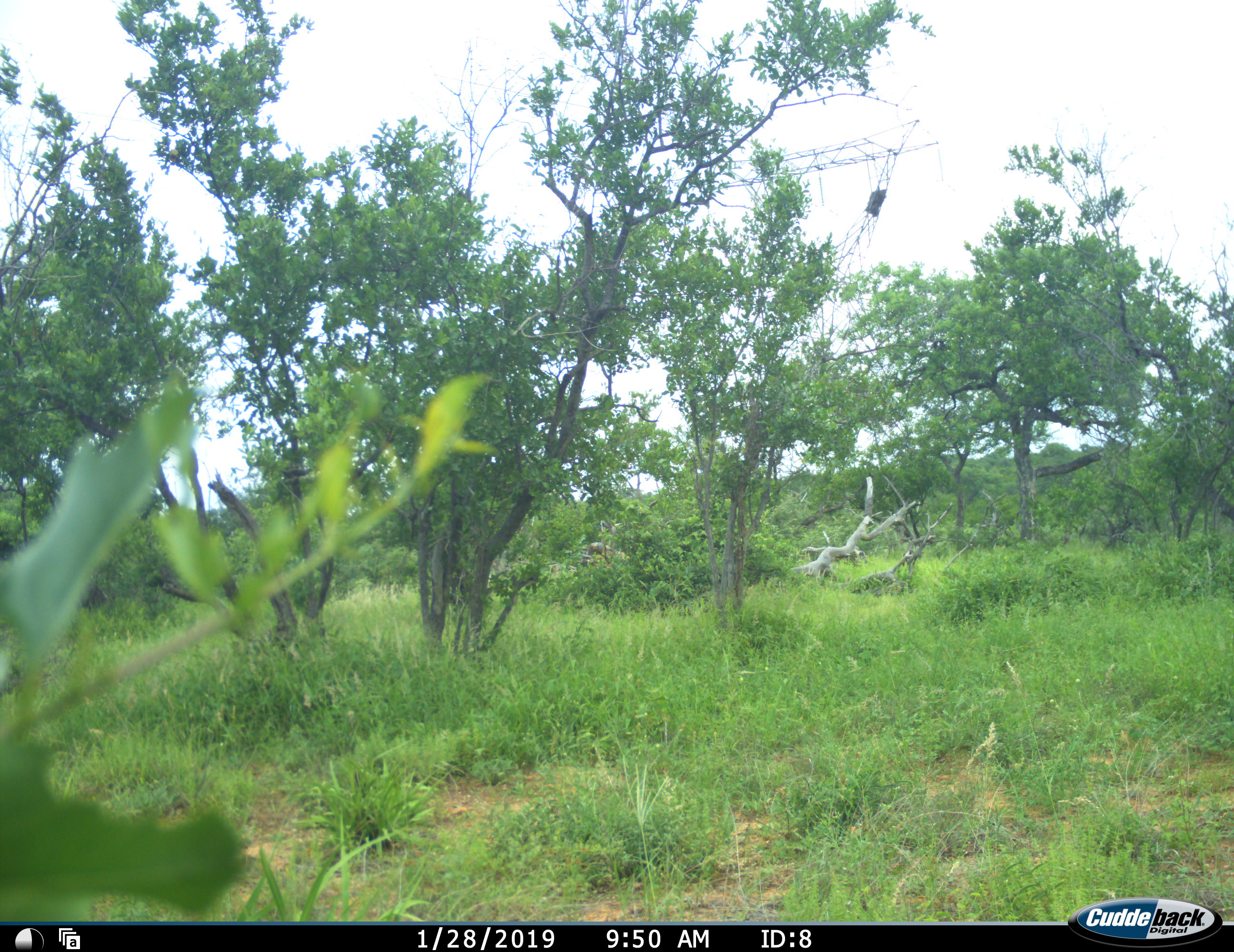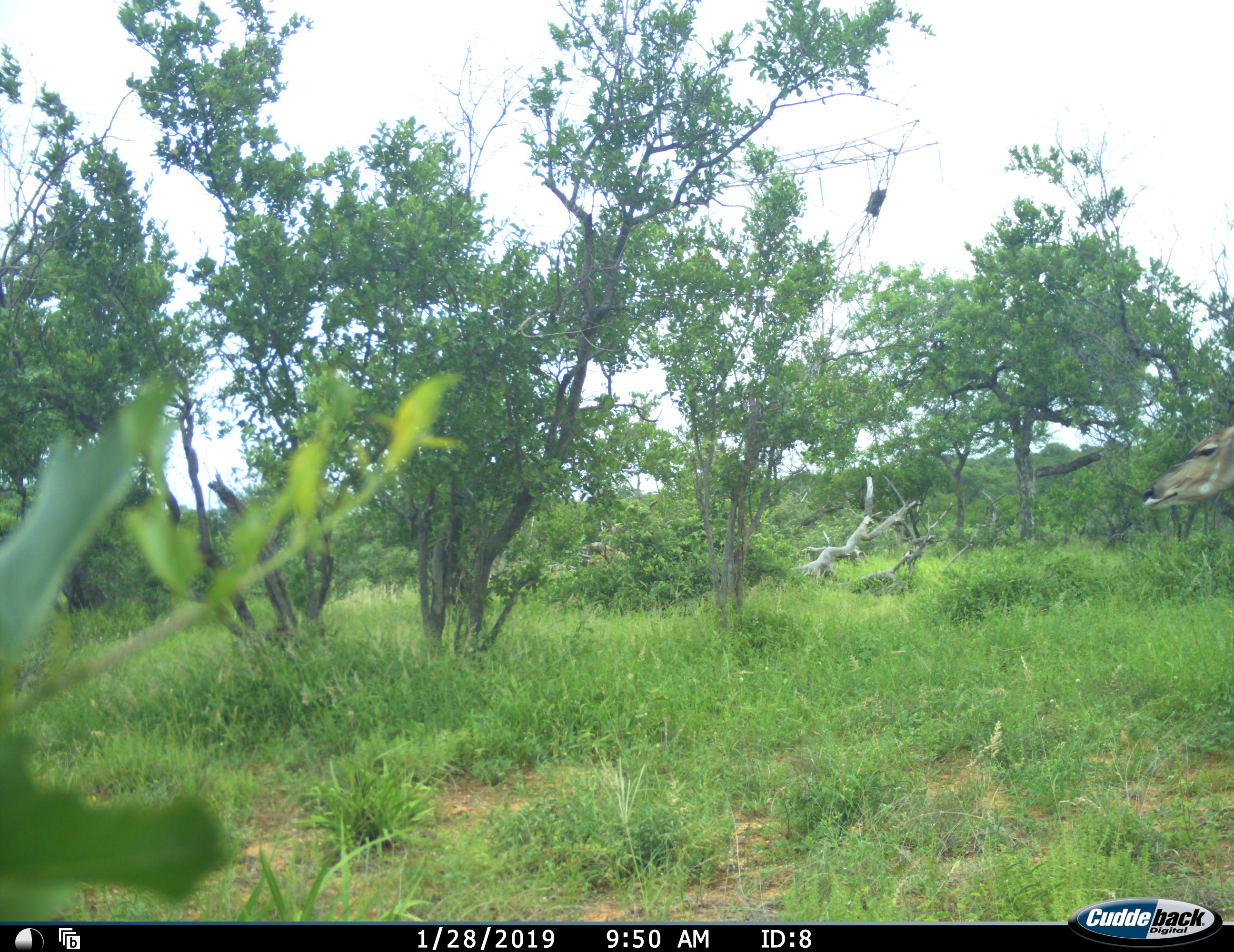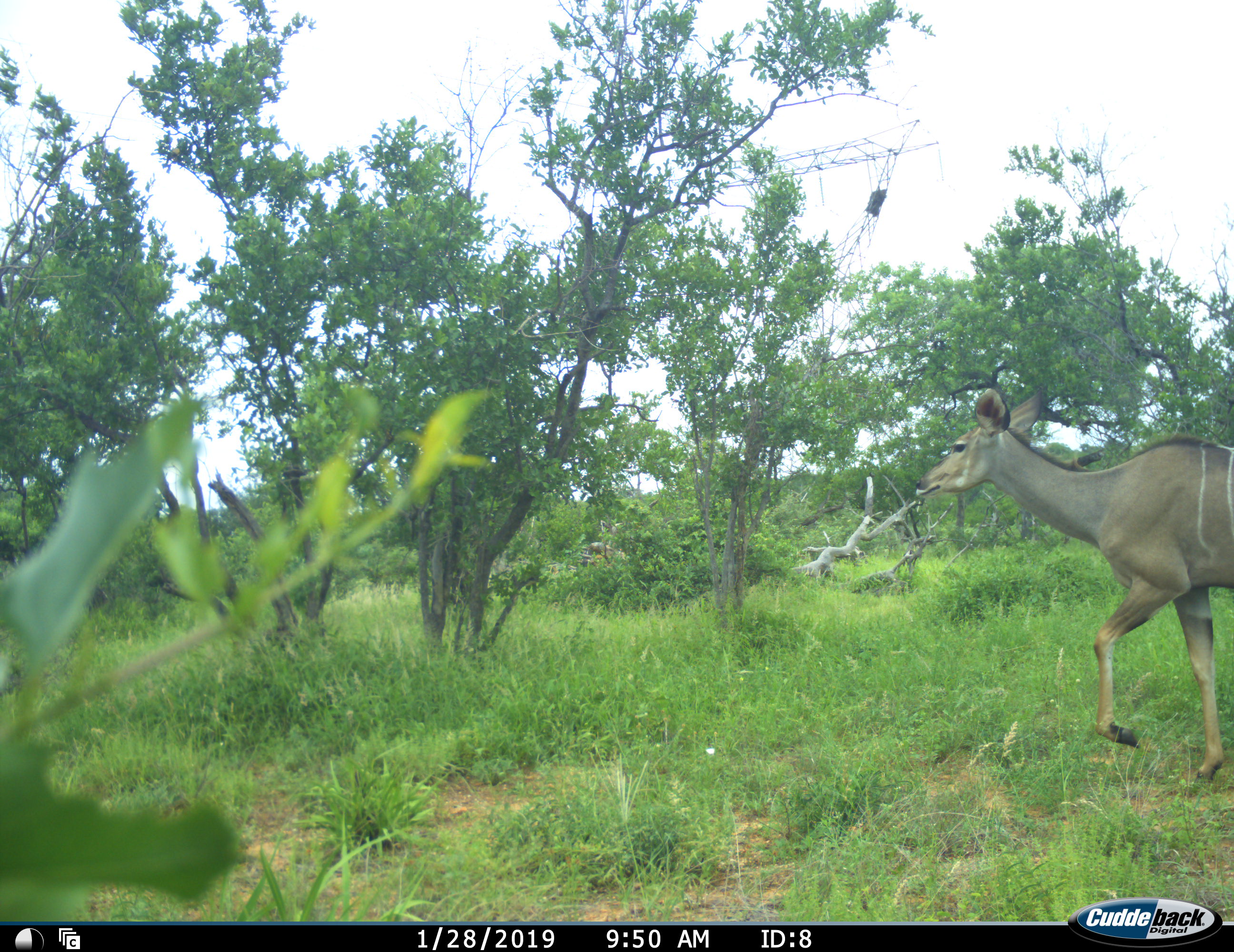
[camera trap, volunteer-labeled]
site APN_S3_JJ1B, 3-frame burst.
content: unidentified animal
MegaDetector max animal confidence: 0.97